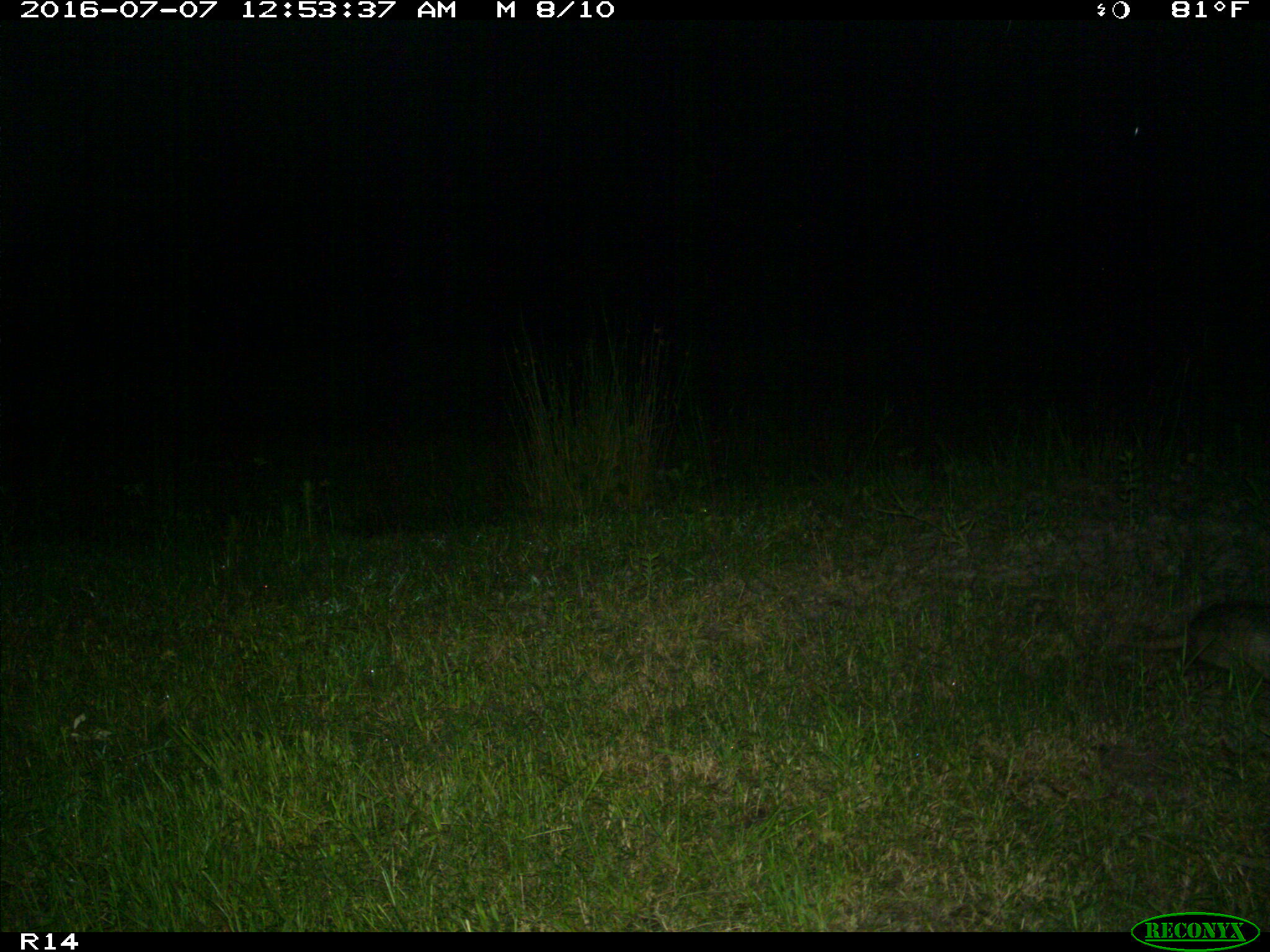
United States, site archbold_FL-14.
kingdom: Animalia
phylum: Chordata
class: Mammalia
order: Cingulata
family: Dasypodidae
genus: Dasypus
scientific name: Dasypus novemcinctus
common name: nine-banded armadillo